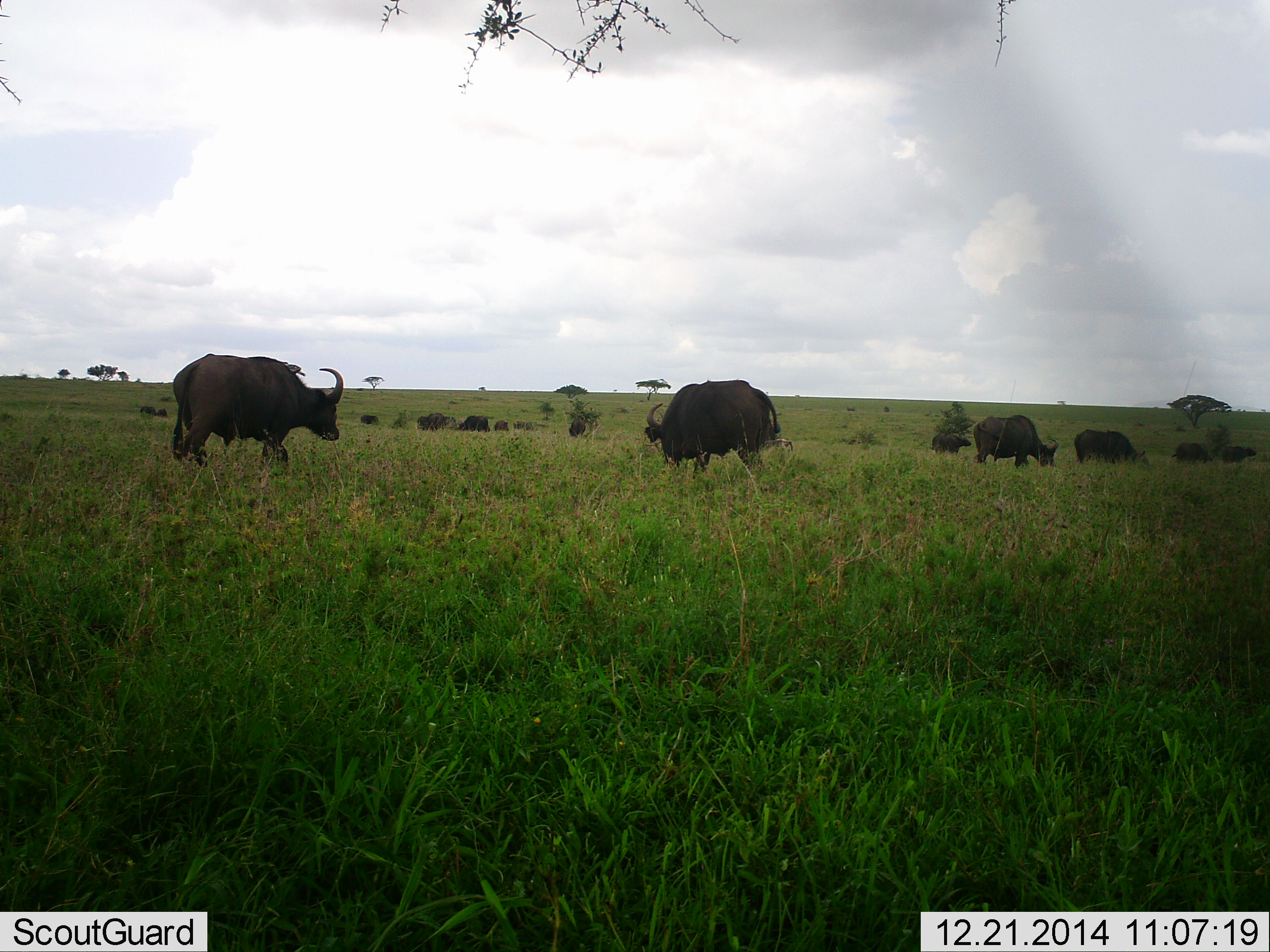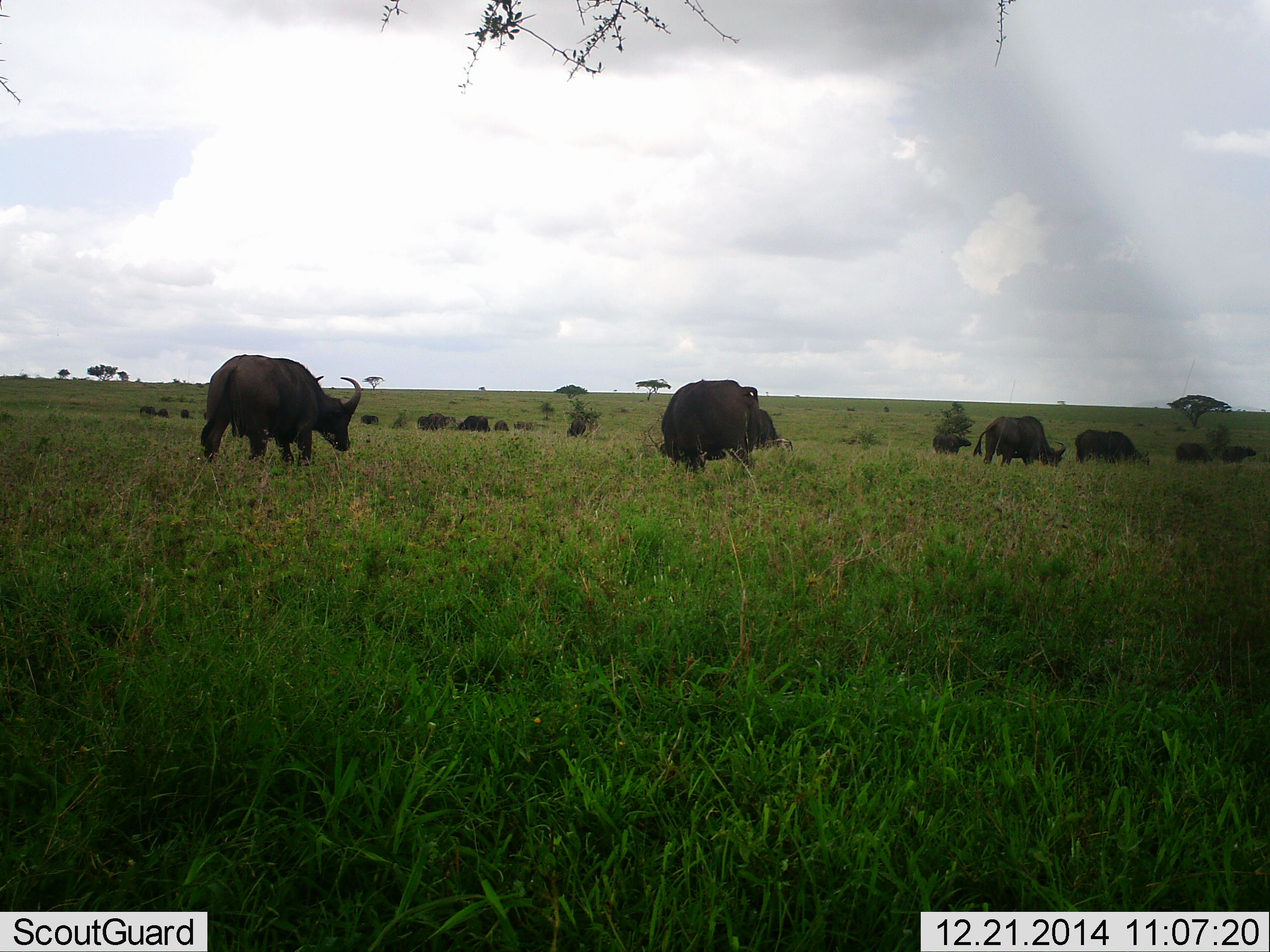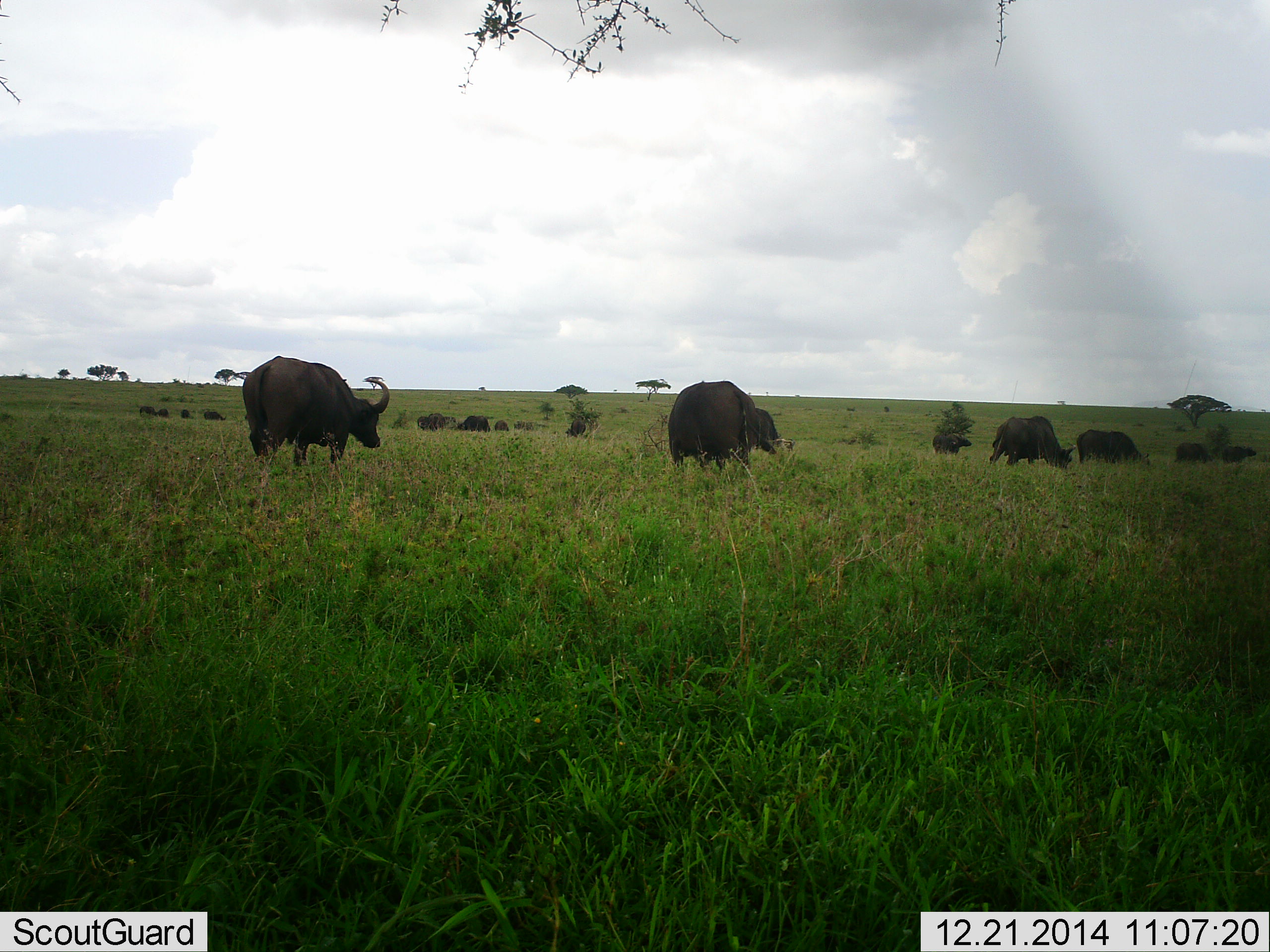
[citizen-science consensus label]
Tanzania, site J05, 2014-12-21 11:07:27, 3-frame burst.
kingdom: Animalia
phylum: Chordata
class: Mammalia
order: Artiodactyla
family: Bovidae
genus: Syncerus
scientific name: Syncerus caffer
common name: cape buffalo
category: buffalo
Buffalo (cape buffalo) (Syncerus caffer), count 11-50. Behavior (volunteer vote fractions): standing 20%, resting 0%, moving 80%, interacting 0%. Young present (vote fraction): 0%. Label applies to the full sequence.